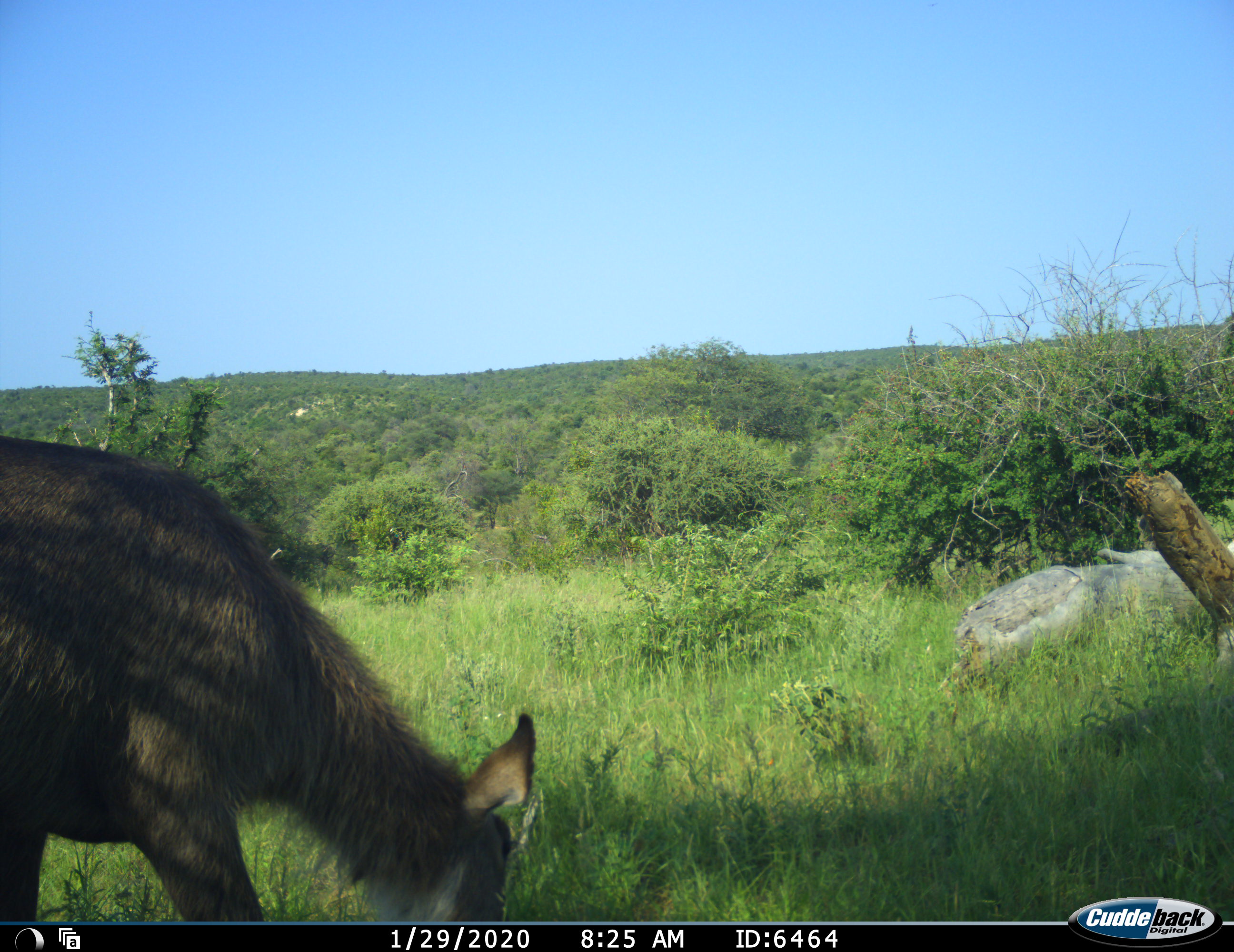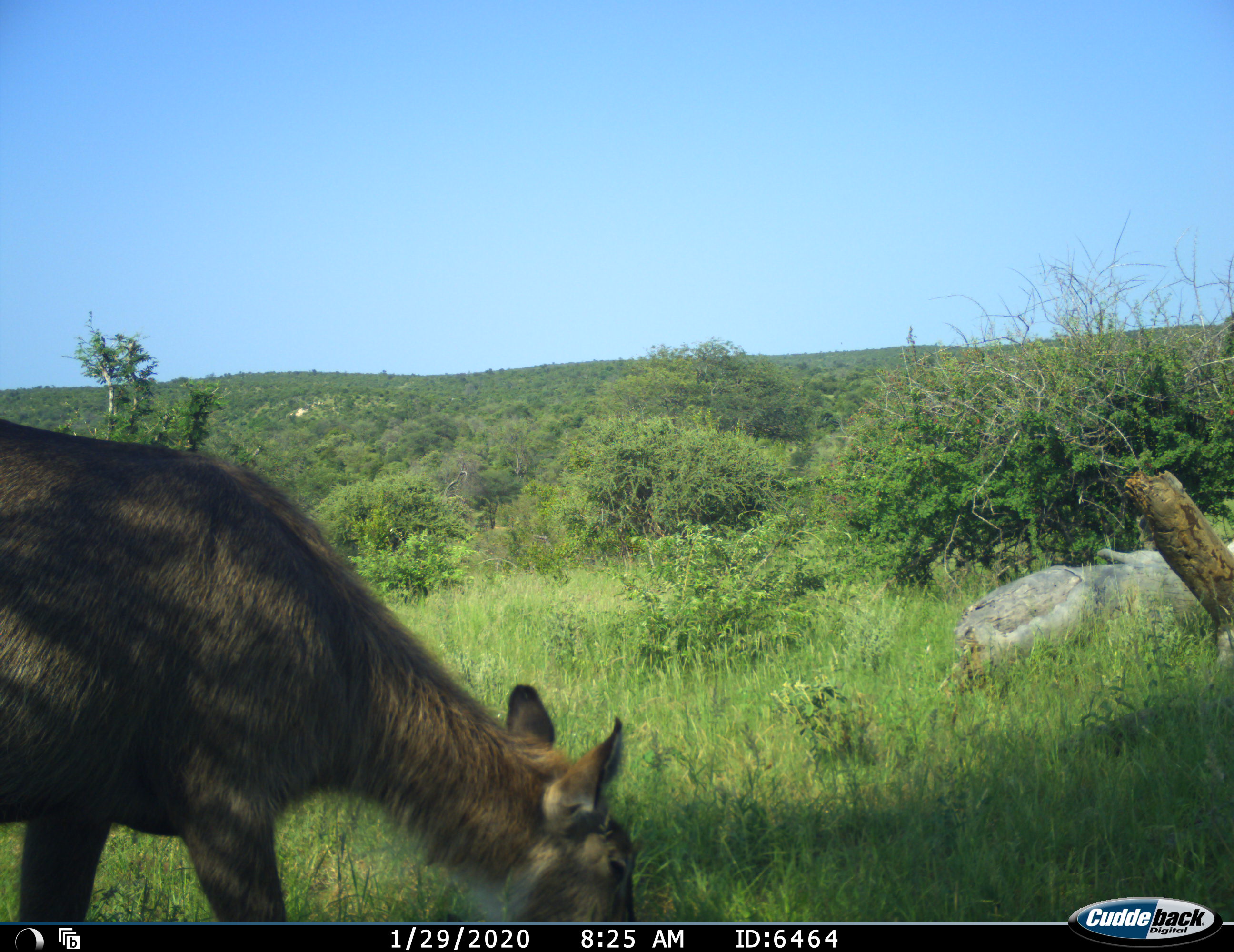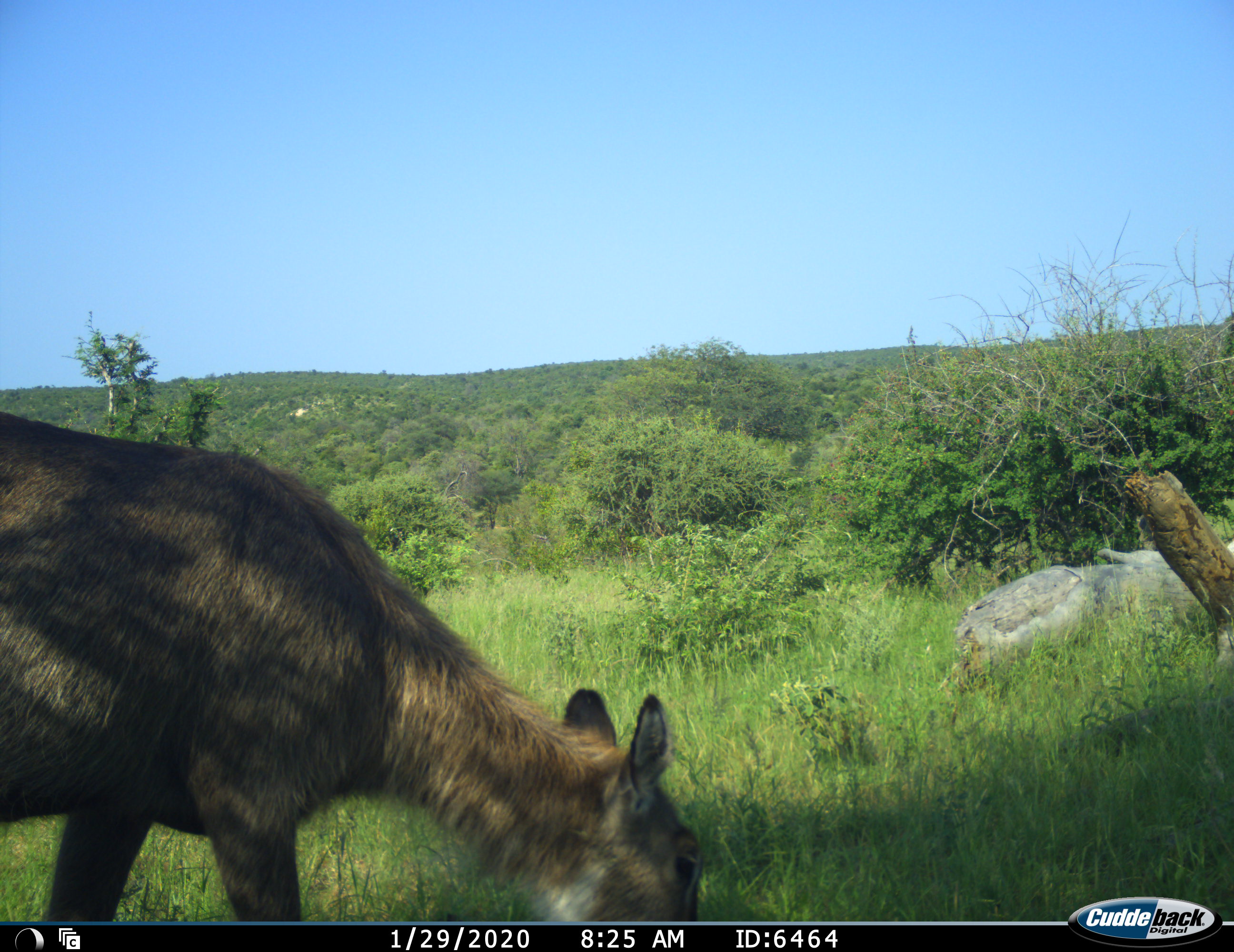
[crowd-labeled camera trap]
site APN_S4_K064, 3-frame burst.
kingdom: Animalia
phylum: Chordata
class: Mammalia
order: Artiodactyla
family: Bovidae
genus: Kobus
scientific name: Kobus ellipsiprymnus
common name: waterbuck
Waterbuck (Kobus ellipsiprymnus), count 1. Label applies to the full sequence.